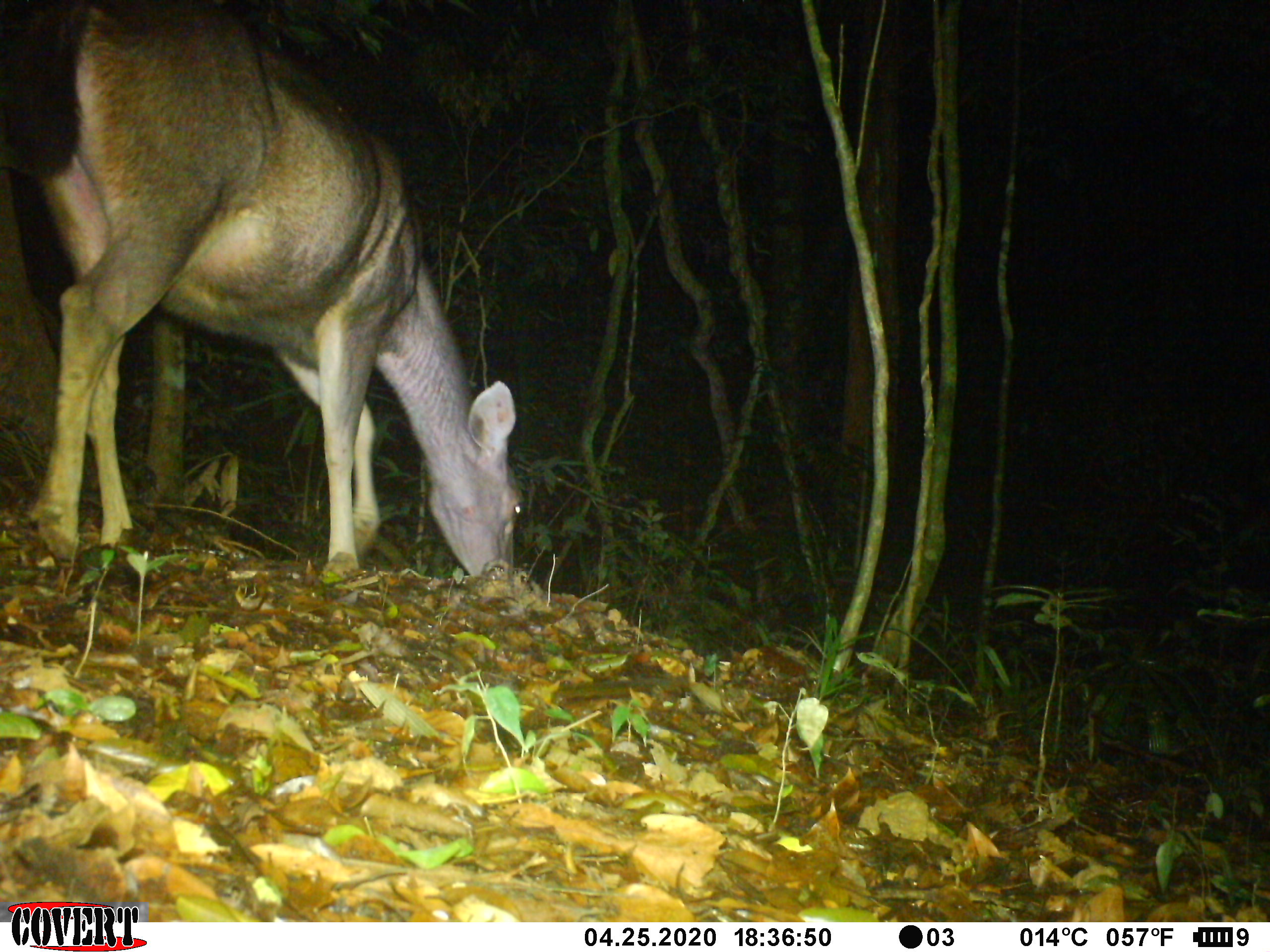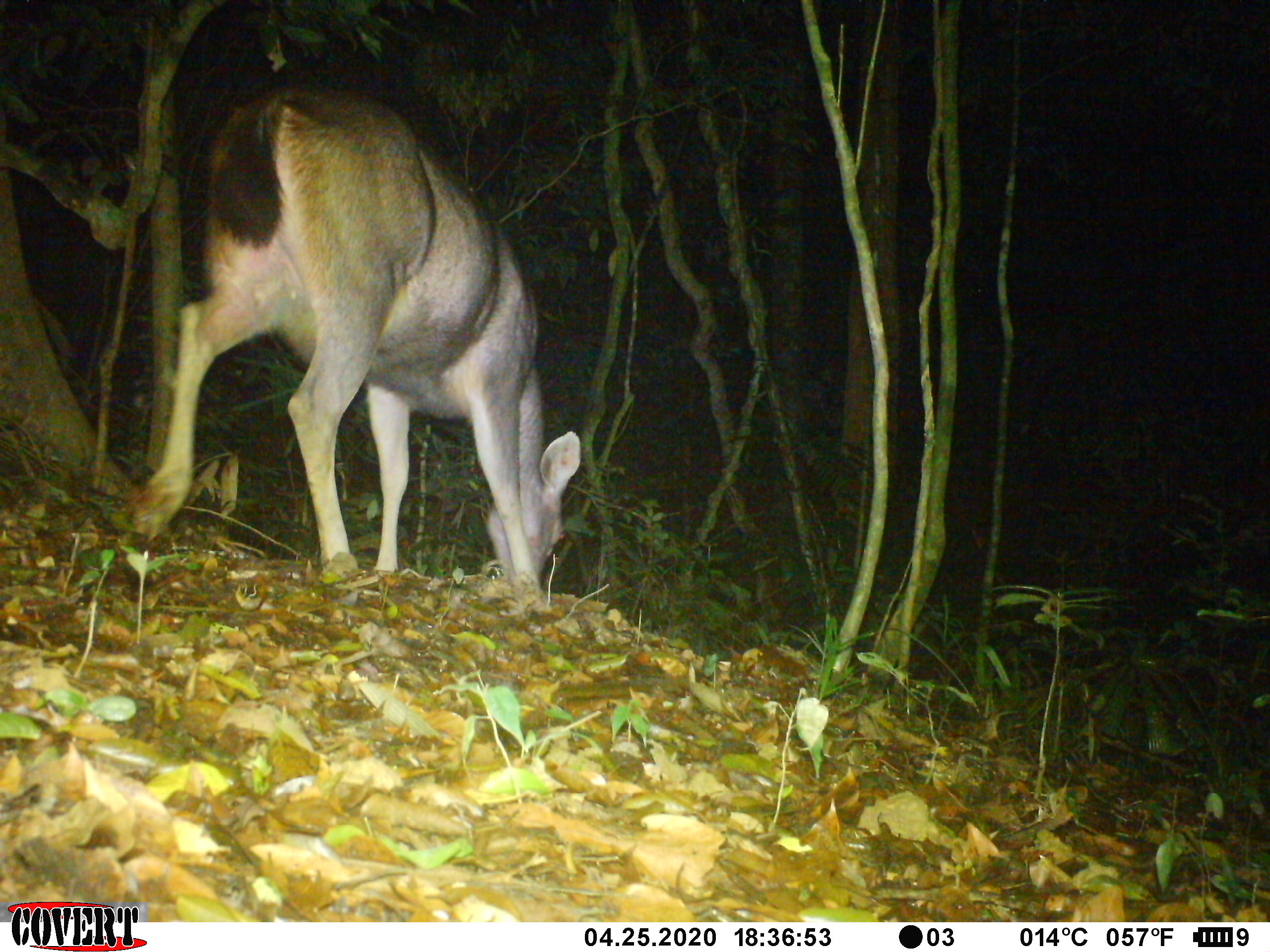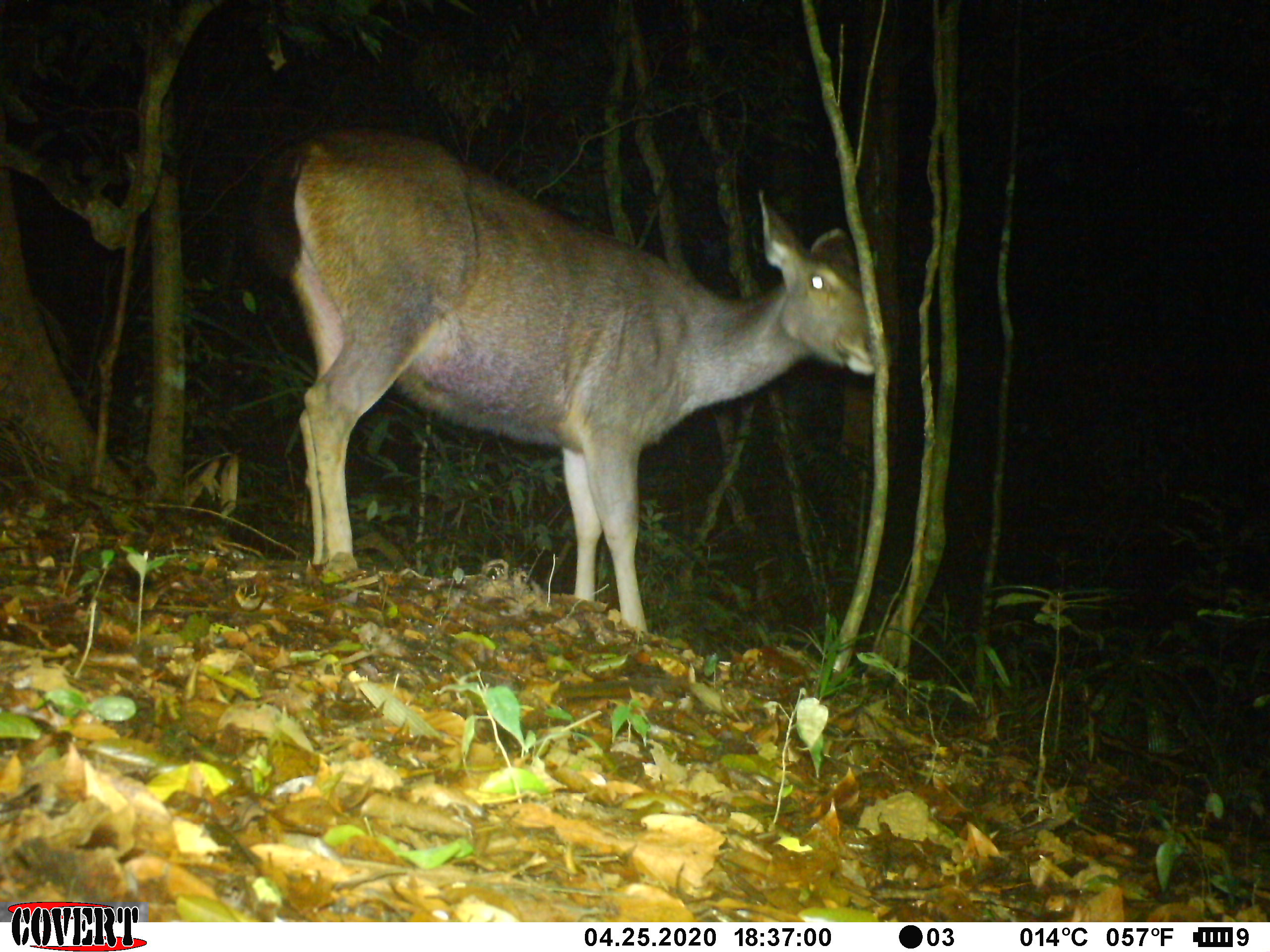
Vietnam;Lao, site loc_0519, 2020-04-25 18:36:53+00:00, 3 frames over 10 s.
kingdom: Animalia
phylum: Chordata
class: Mammalia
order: Artiodactyla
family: Cervidae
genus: Rusa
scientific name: Rusa unicolor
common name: sambar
Sambar (Rusa unicolor). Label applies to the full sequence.